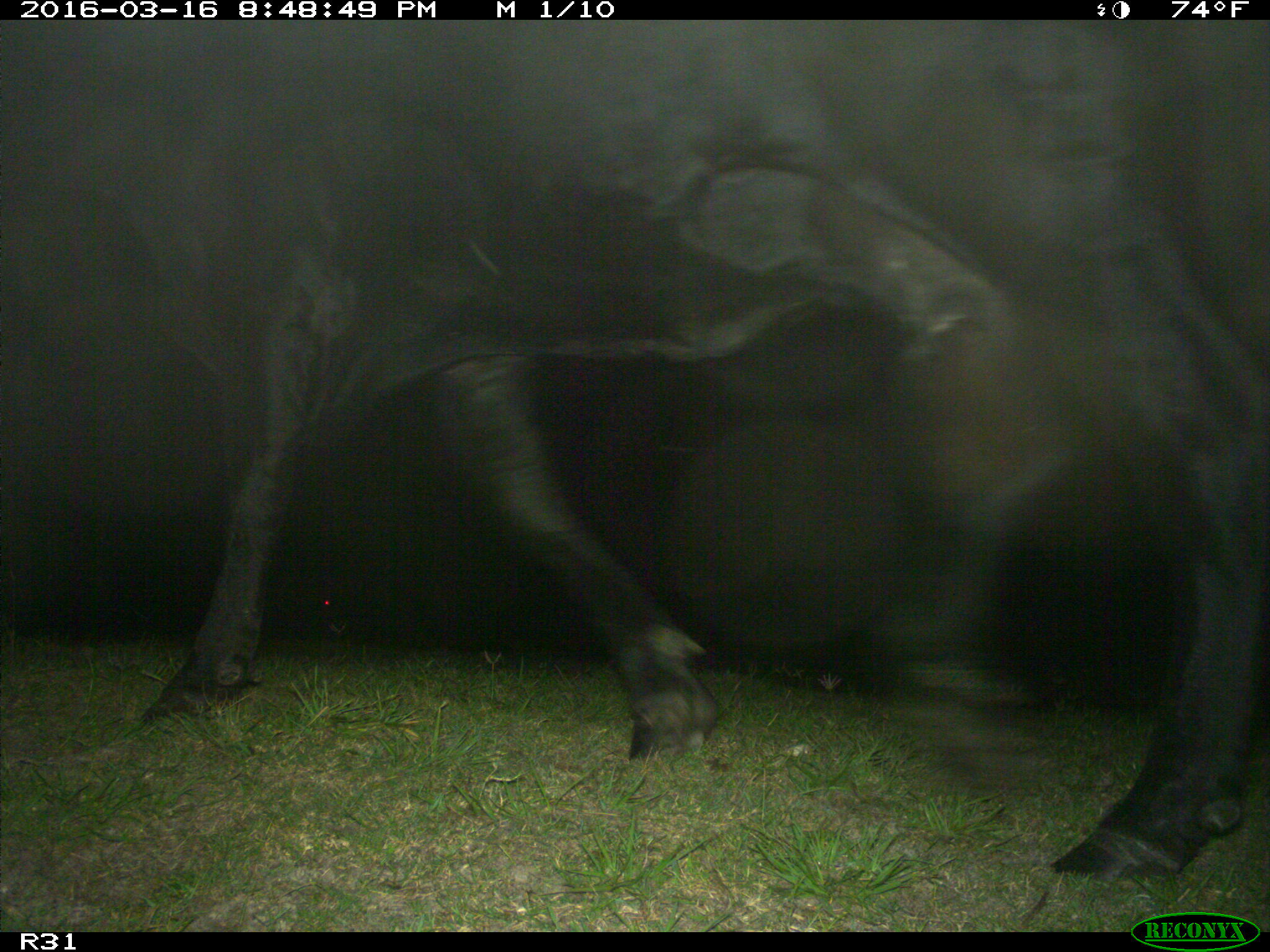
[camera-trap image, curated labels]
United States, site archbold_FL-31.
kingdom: Animalia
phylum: Chordata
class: Mammalia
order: Artiodactyla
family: Bovidae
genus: Bos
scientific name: Bos taurus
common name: domestic cow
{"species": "Bos taurus (domestic cow)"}